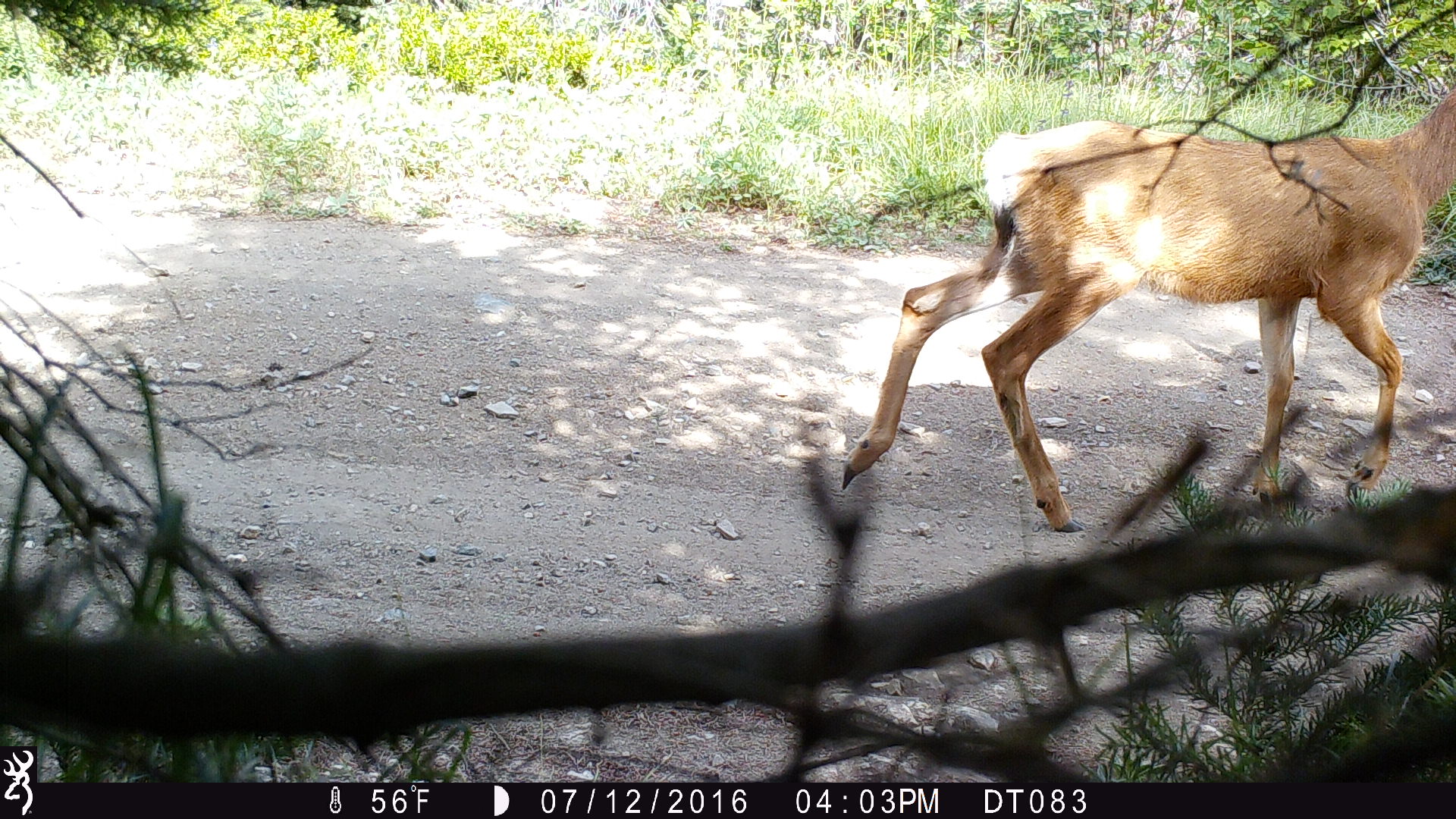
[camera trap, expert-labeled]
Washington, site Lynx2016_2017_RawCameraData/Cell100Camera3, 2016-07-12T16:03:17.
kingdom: Animalia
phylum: Chordata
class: Mammalia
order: Artiodactyla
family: Cervidae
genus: Odocoileus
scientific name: Odocoileus hemionus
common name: mule deer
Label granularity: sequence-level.